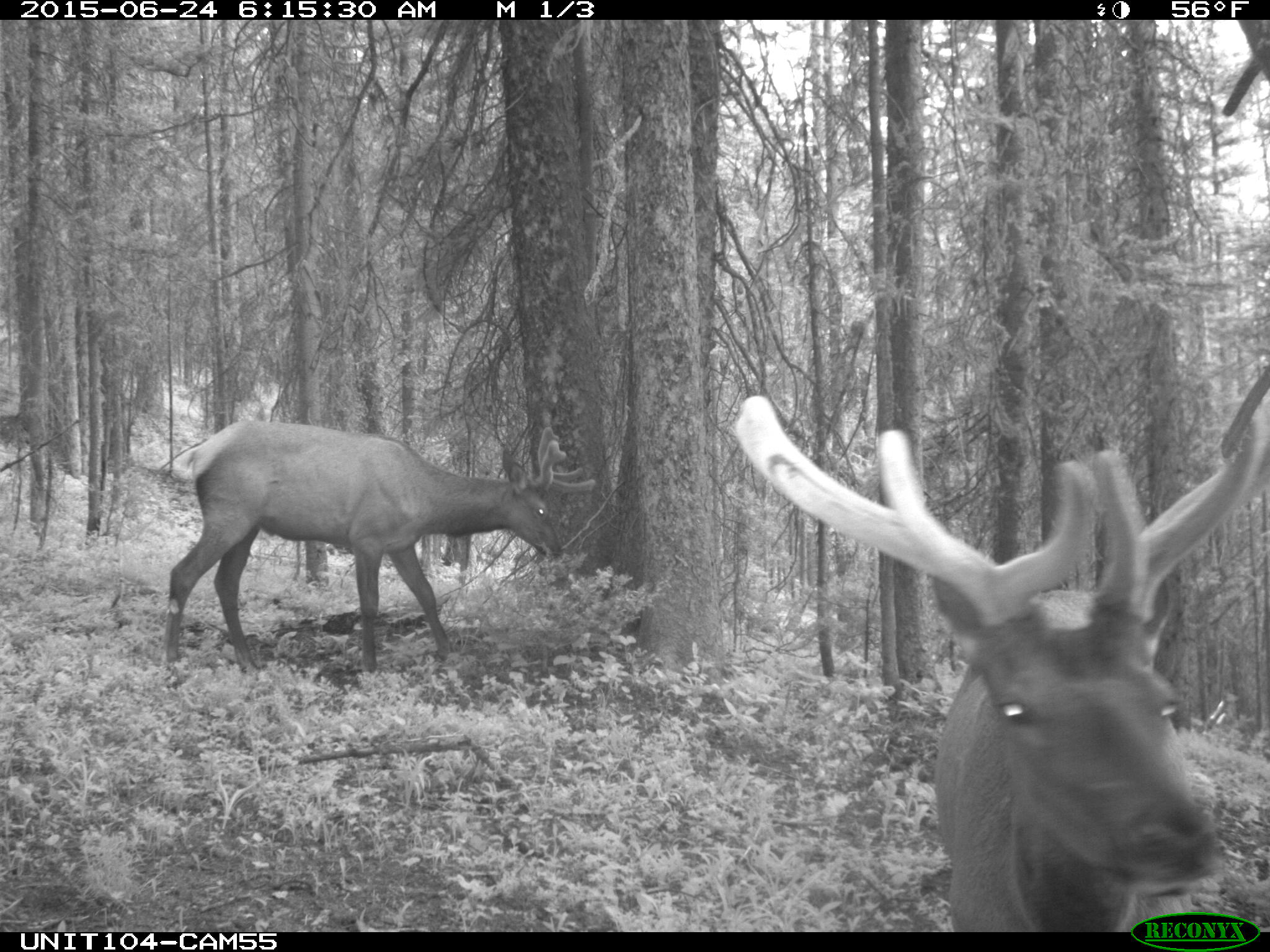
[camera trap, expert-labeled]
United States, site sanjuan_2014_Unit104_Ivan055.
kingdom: Animalia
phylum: Chordata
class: Mammalia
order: Artiodactyla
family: Cervidae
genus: Cervus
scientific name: Cervus elaphus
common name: red deer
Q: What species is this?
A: Cervus elaphus (red deer).